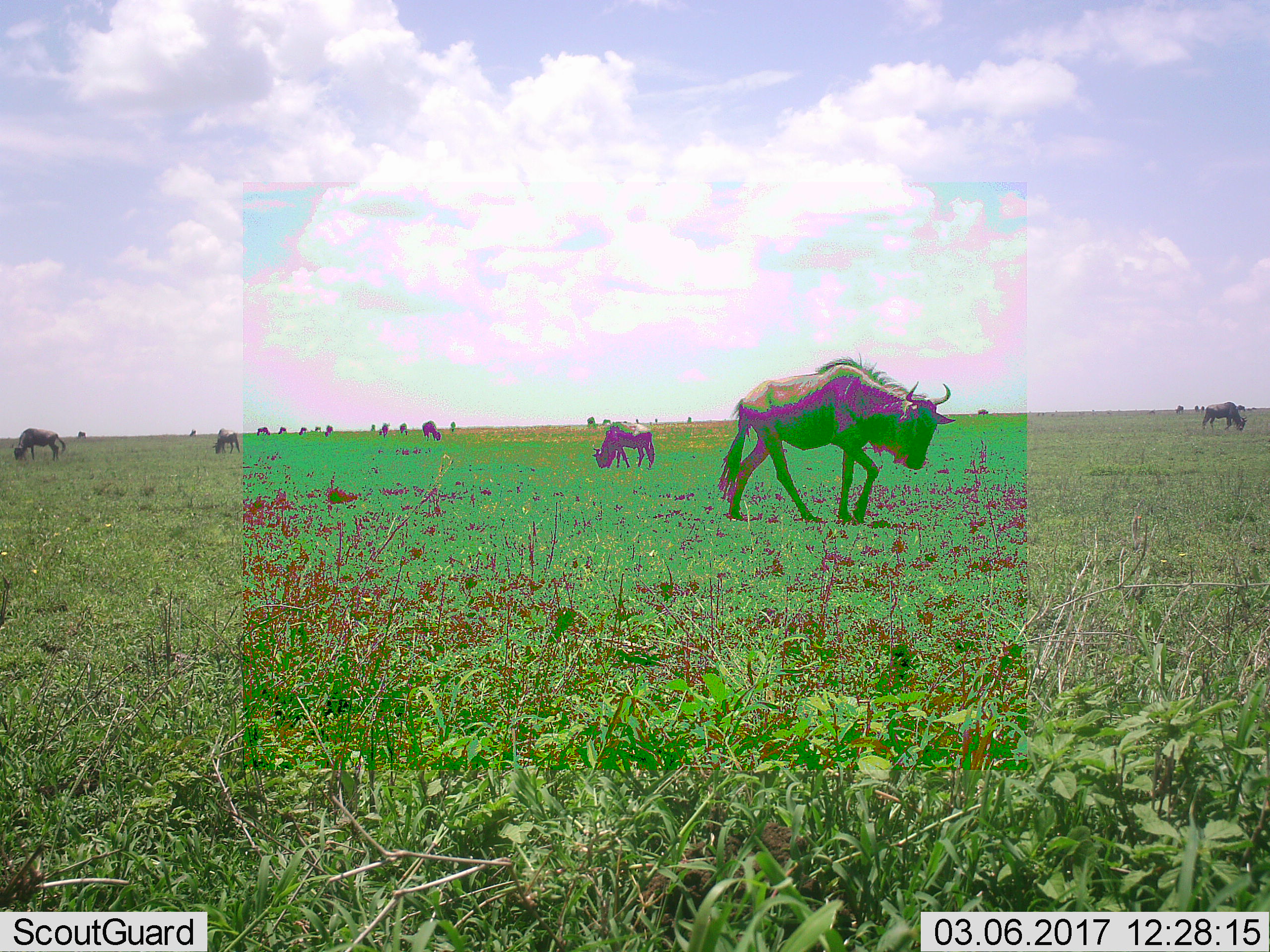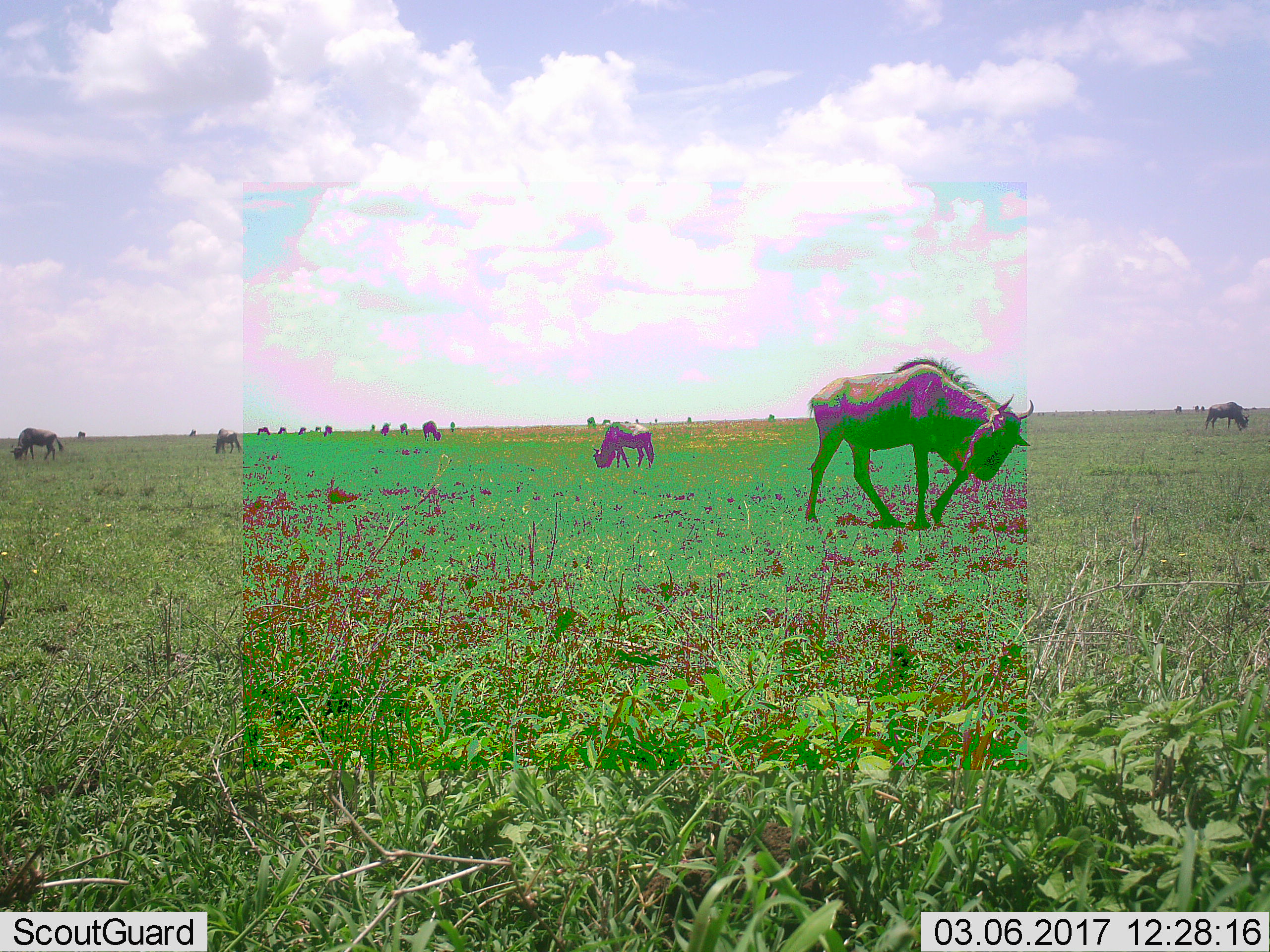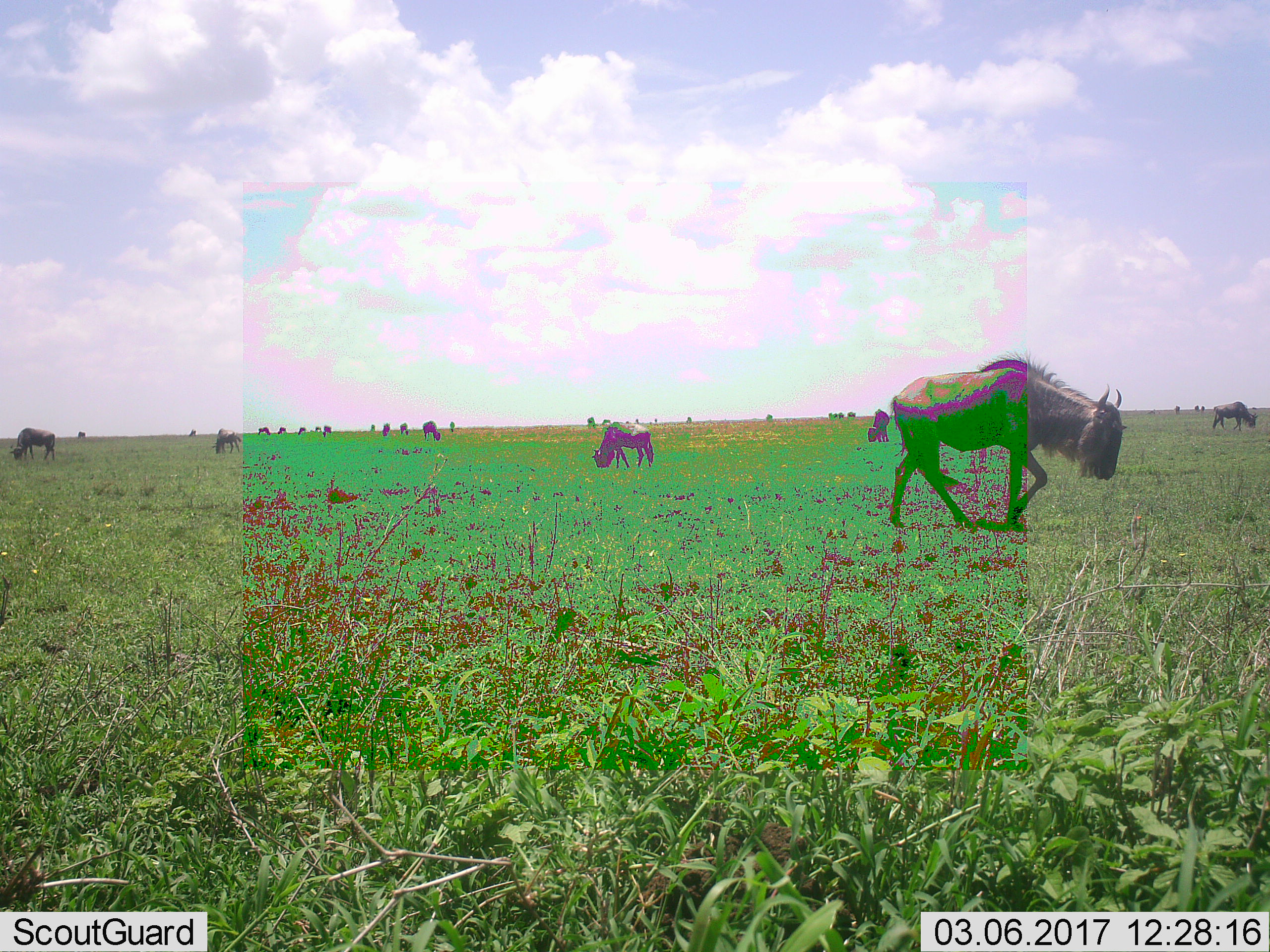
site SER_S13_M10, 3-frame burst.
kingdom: Animalia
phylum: Chordata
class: Mammalia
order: Artiodactyla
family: Bovidae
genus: Connochaetes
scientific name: Connochaetes taurinus taurinus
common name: blue wildebeest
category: wildebeestblue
Wildebeestblue (blue wildebeest) (Connochaetes taurinus taurinus), count 11-50. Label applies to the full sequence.